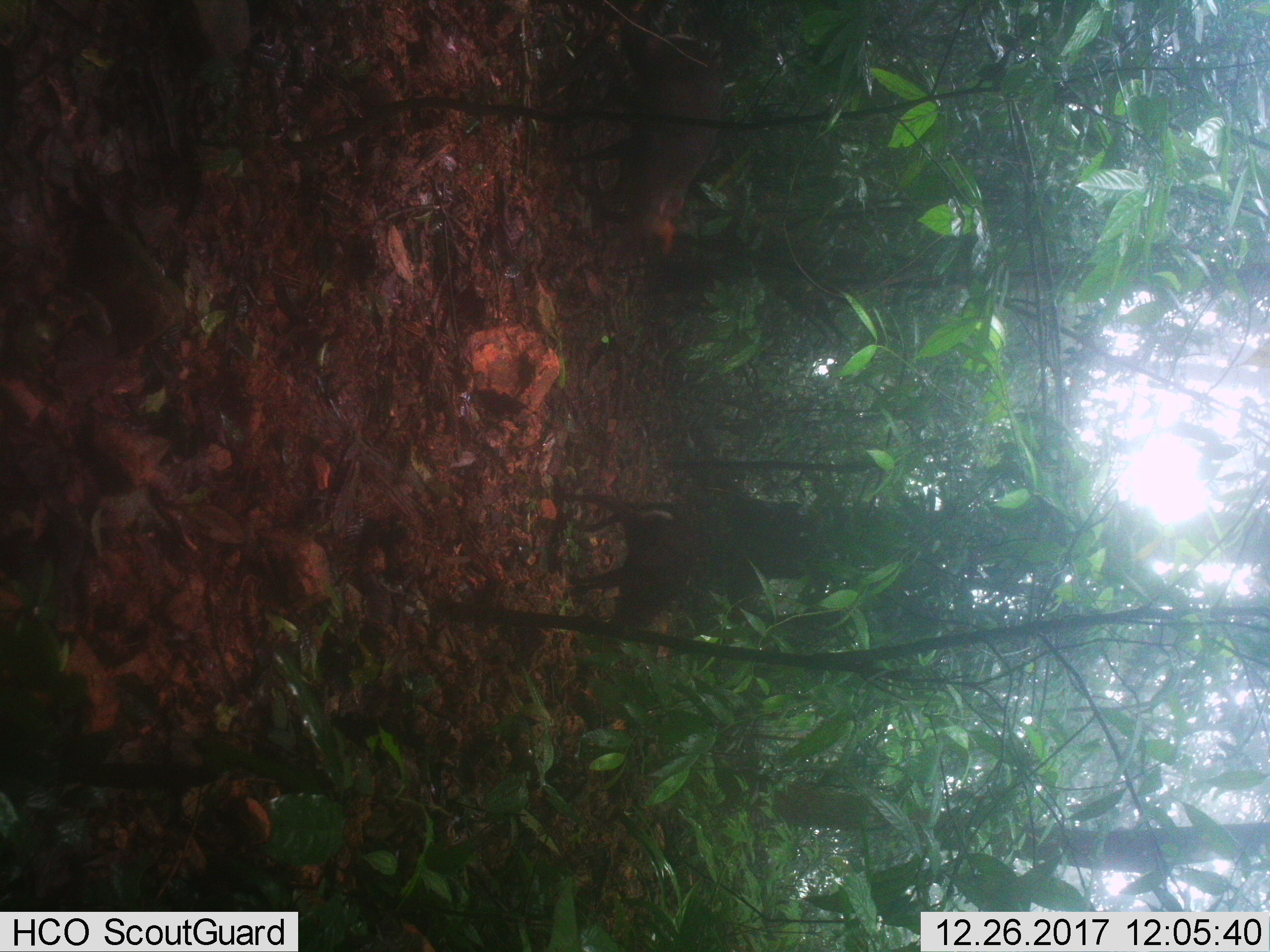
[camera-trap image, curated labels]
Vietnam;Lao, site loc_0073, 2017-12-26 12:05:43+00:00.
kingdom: Animalia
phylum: Chordata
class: Mammalia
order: Artiodactyla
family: Cervidae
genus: Muntiacus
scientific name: Muntiacus rooseveltorum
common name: roosevelt's muntjac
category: roosevelts muntjac group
Roosevelts muntjac group (roosevelt's muntjac) (Muntiacus rooseveltorum). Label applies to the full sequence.